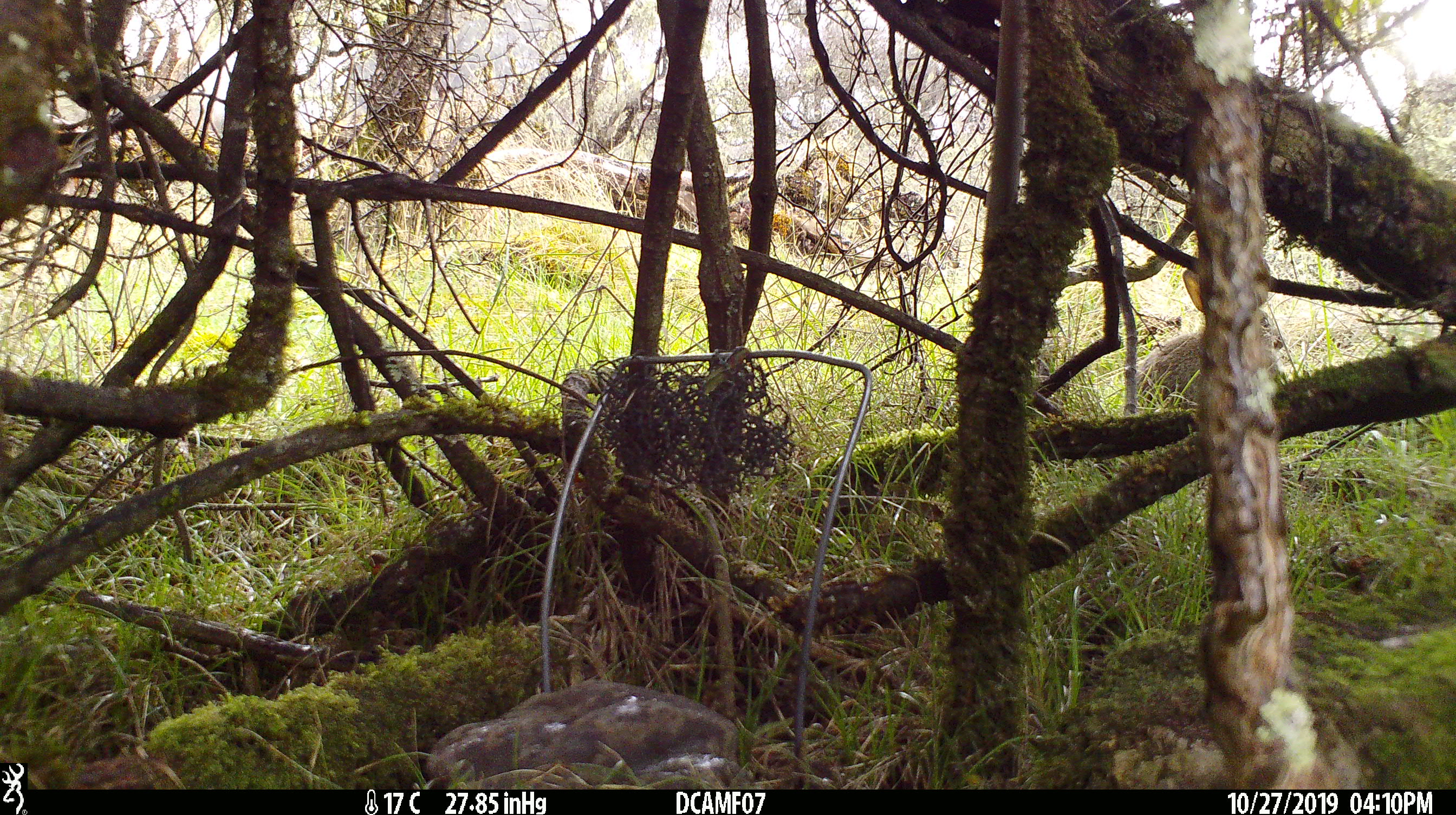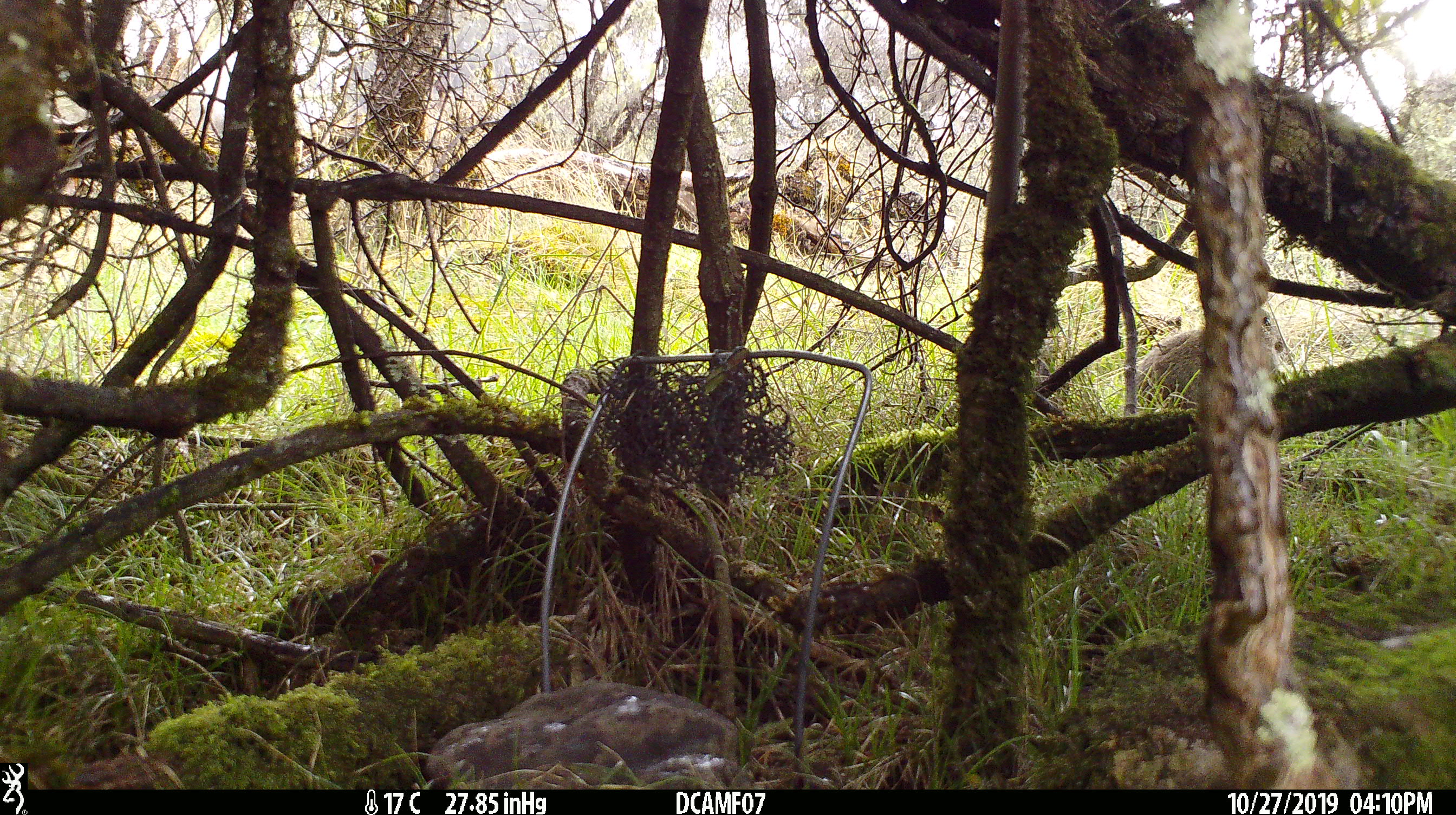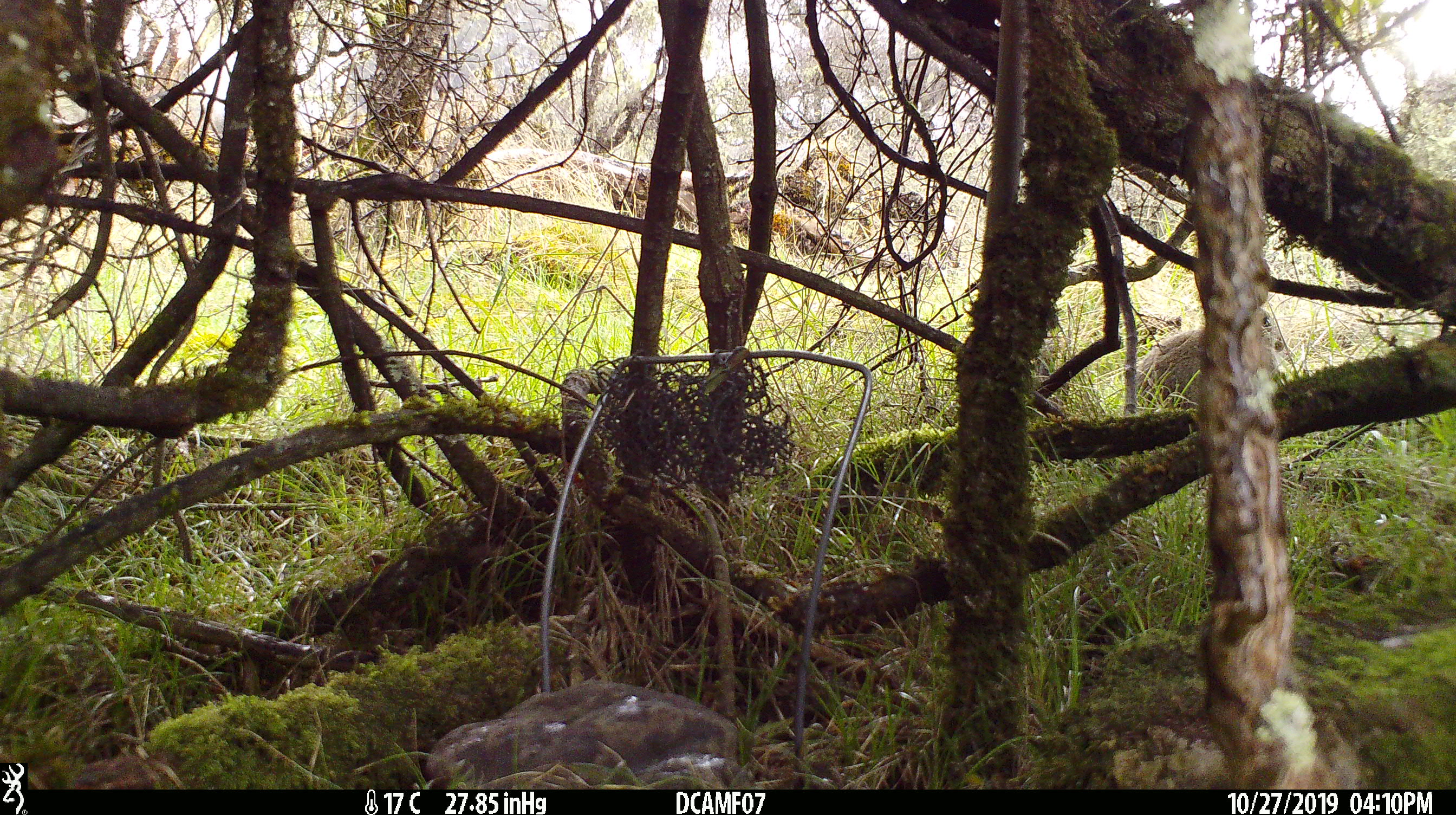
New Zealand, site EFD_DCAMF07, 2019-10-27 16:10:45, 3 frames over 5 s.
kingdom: Animalia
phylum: Chordata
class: Mammalia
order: Lagomorpha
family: Leporidae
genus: Oryctolagus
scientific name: Oryctolagus cuniculus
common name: european rabbit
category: rabbit